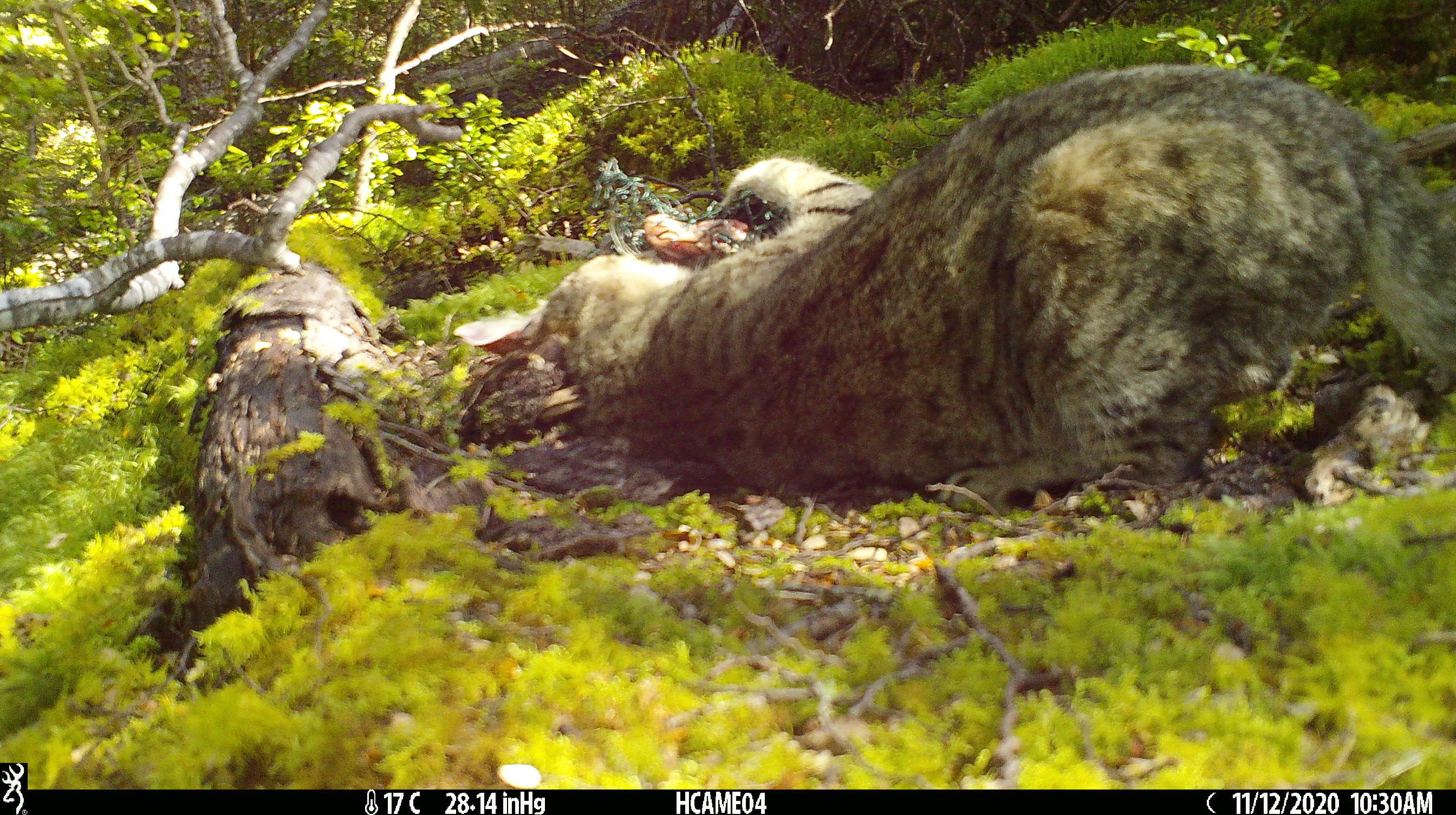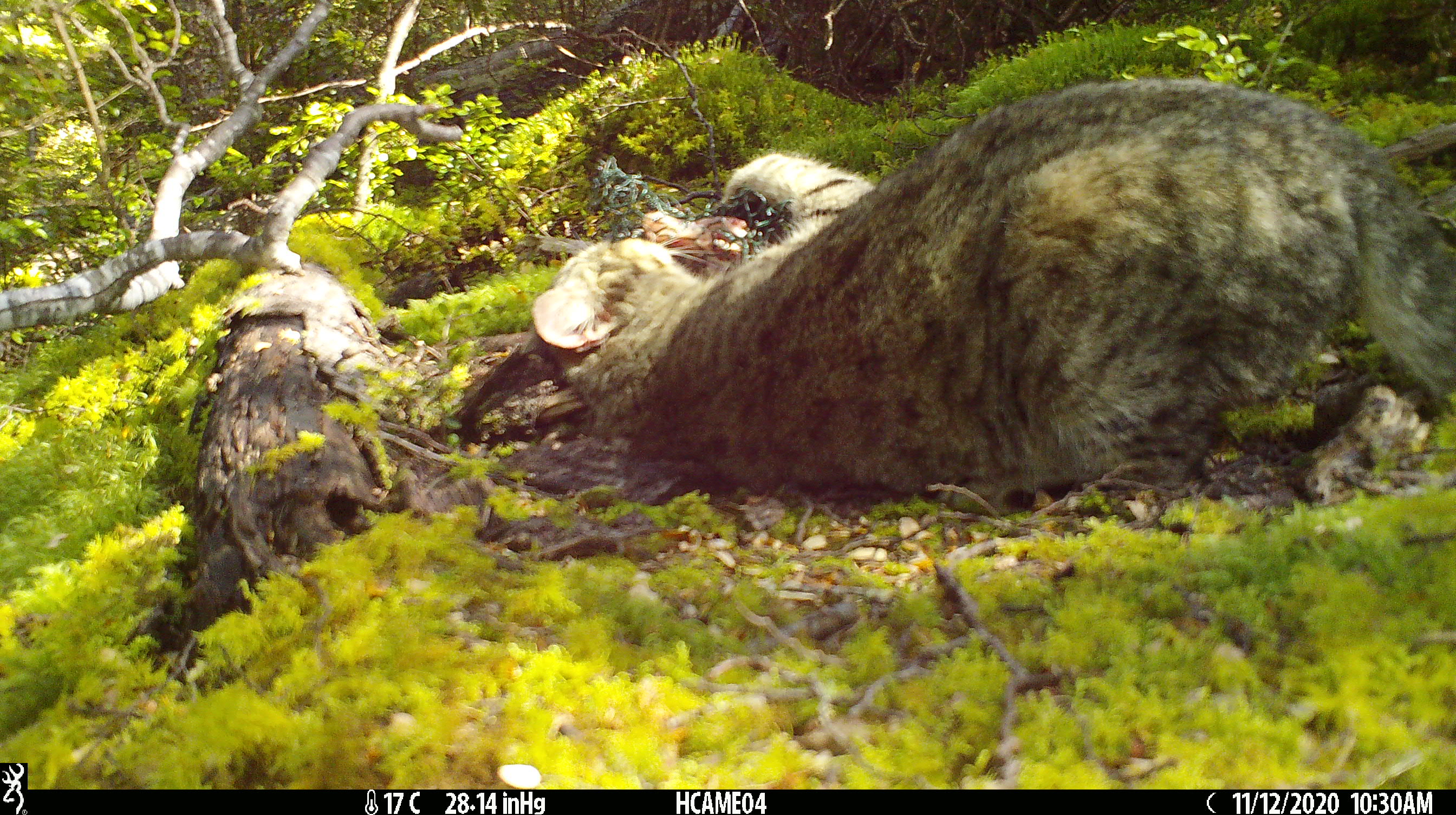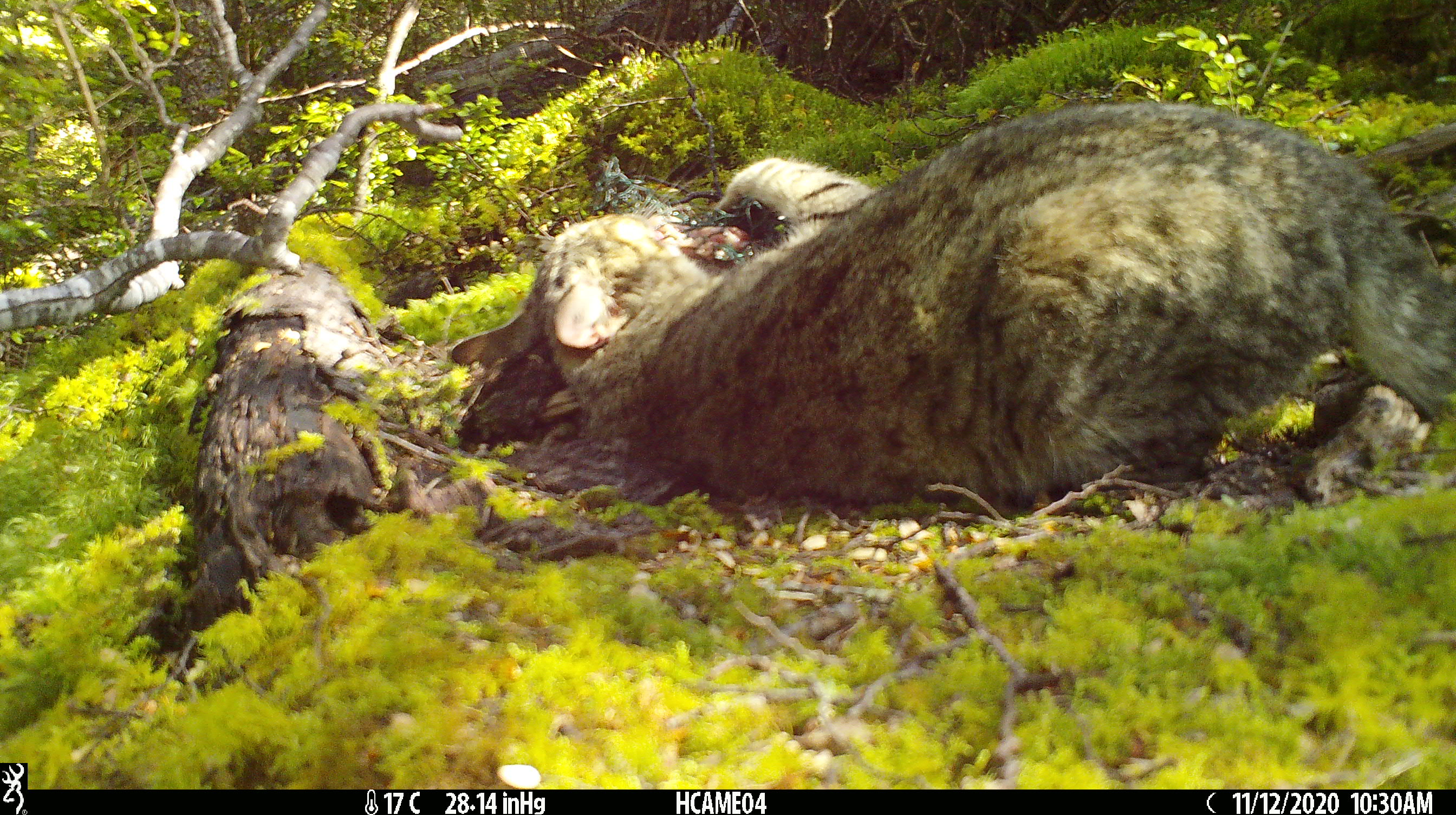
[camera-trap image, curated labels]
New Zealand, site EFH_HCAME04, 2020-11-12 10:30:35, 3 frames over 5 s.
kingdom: Animalia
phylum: Chordata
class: Mammalia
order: Carnivora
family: Felidae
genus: Felis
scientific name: Felis catus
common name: domestic cat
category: cat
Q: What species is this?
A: Cat (domestic cat) (Felis catus).